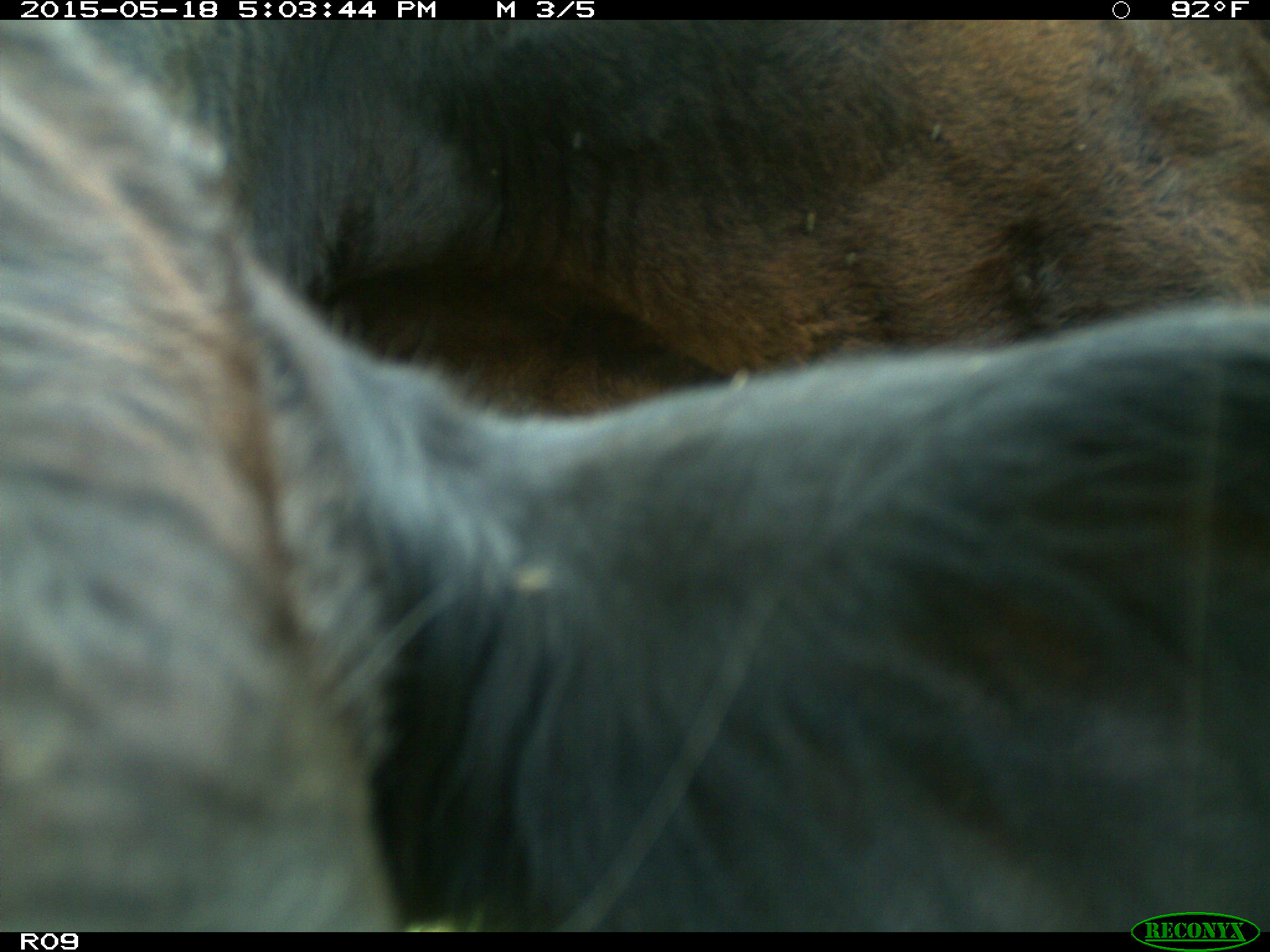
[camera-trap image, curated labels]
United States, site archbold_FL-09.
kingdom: Animalia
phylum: Chordata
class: Mammalia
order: Artiodactyla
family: Bovidae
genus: Bos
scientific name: Bos taurus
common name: domestic cow